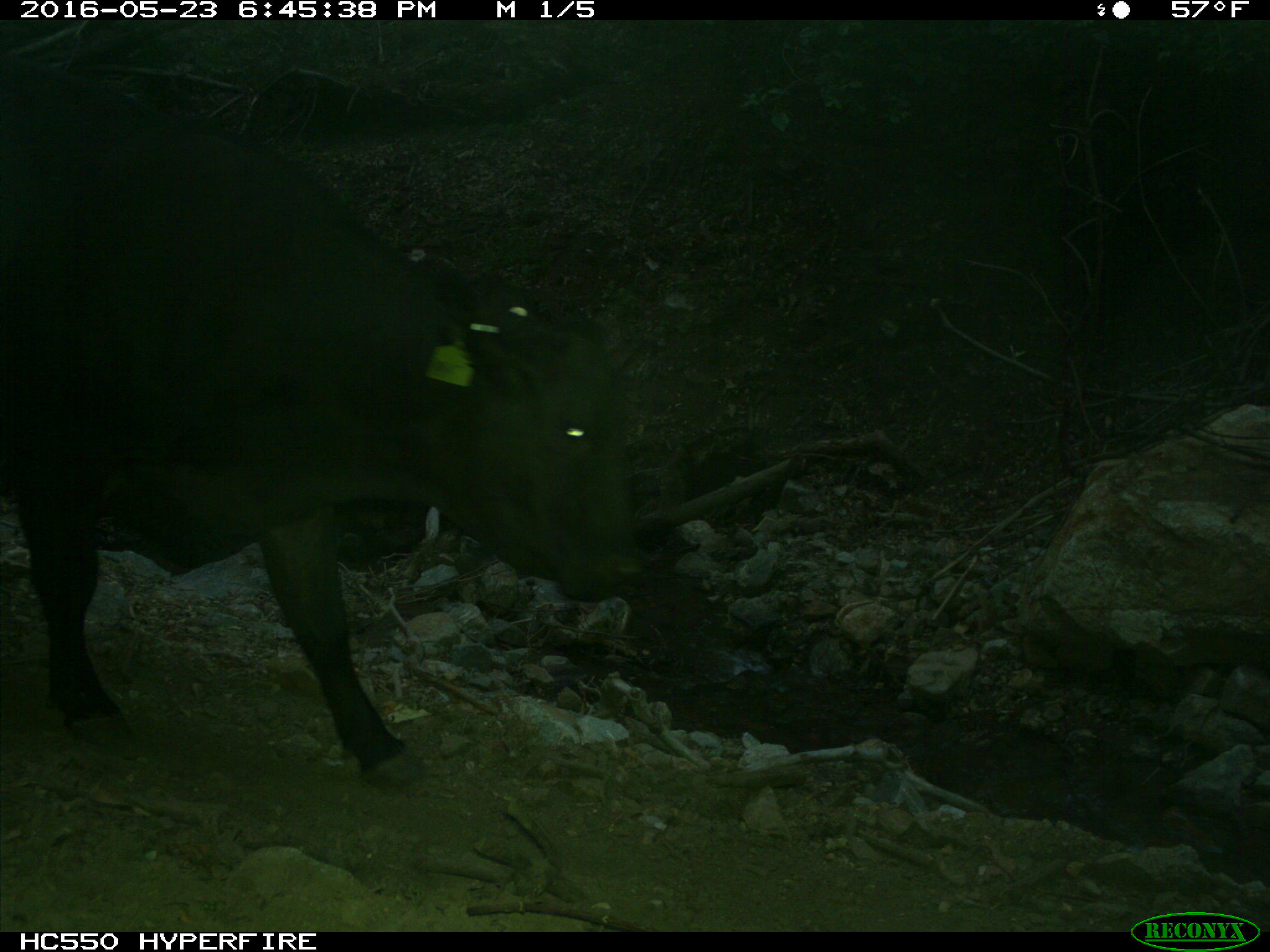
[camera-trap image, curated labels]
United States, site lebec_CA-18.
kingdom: Animalia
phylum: Chordata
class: Mammalia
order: Artiodactyla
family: Bovidae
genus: Bos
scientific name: Bos taurus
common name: domestic cow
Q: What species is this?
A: Bos taurus (domestic cow).